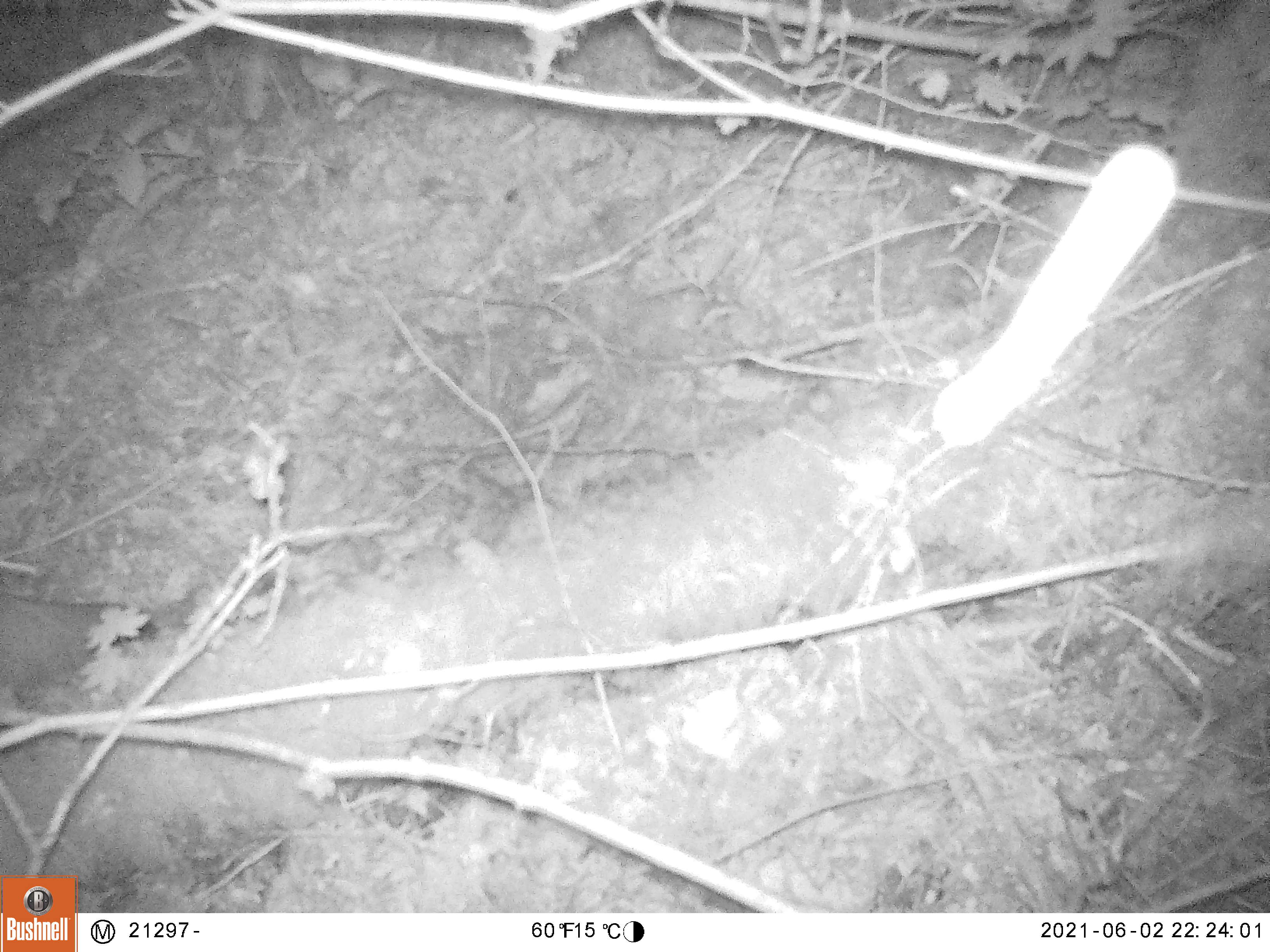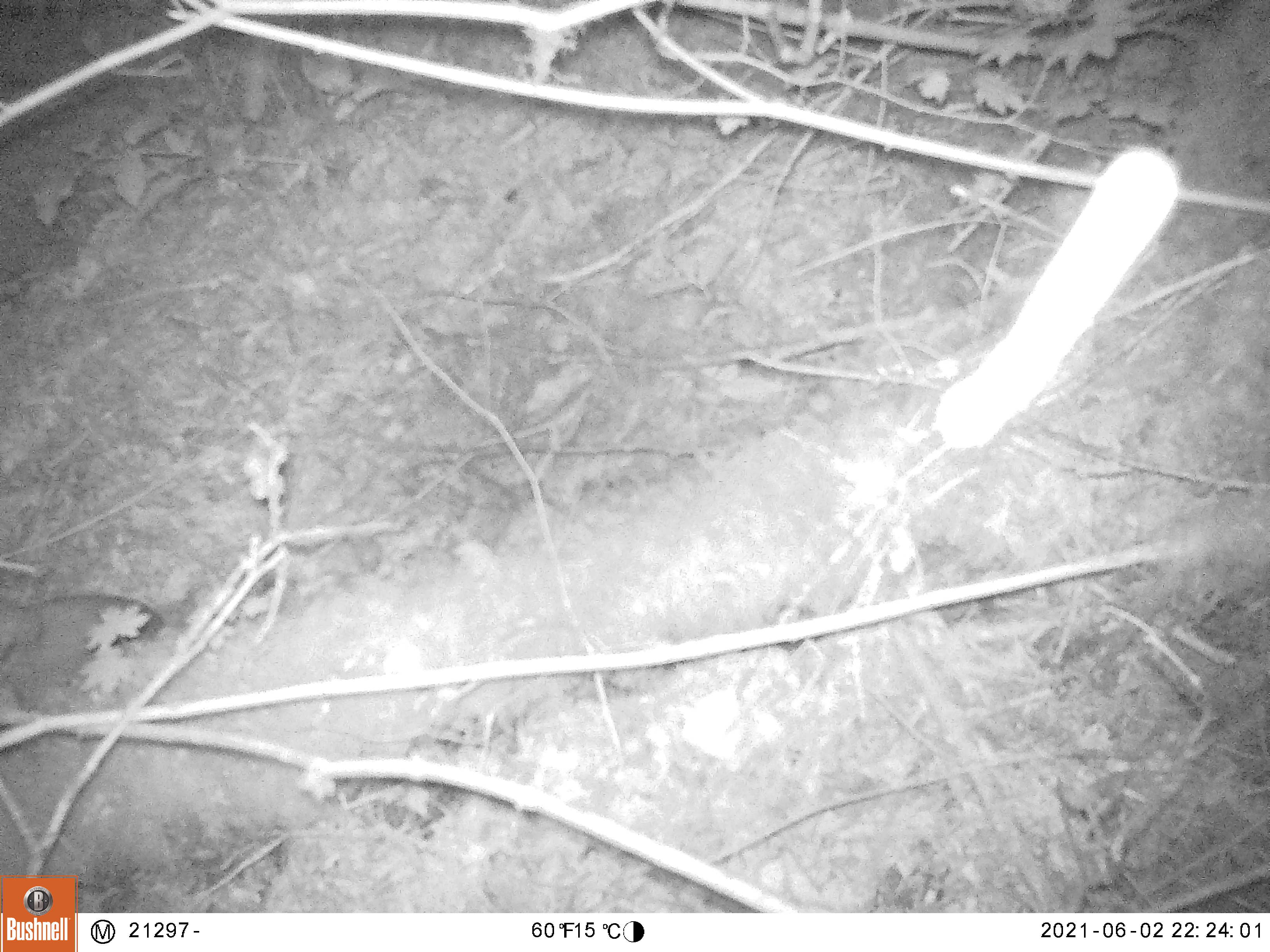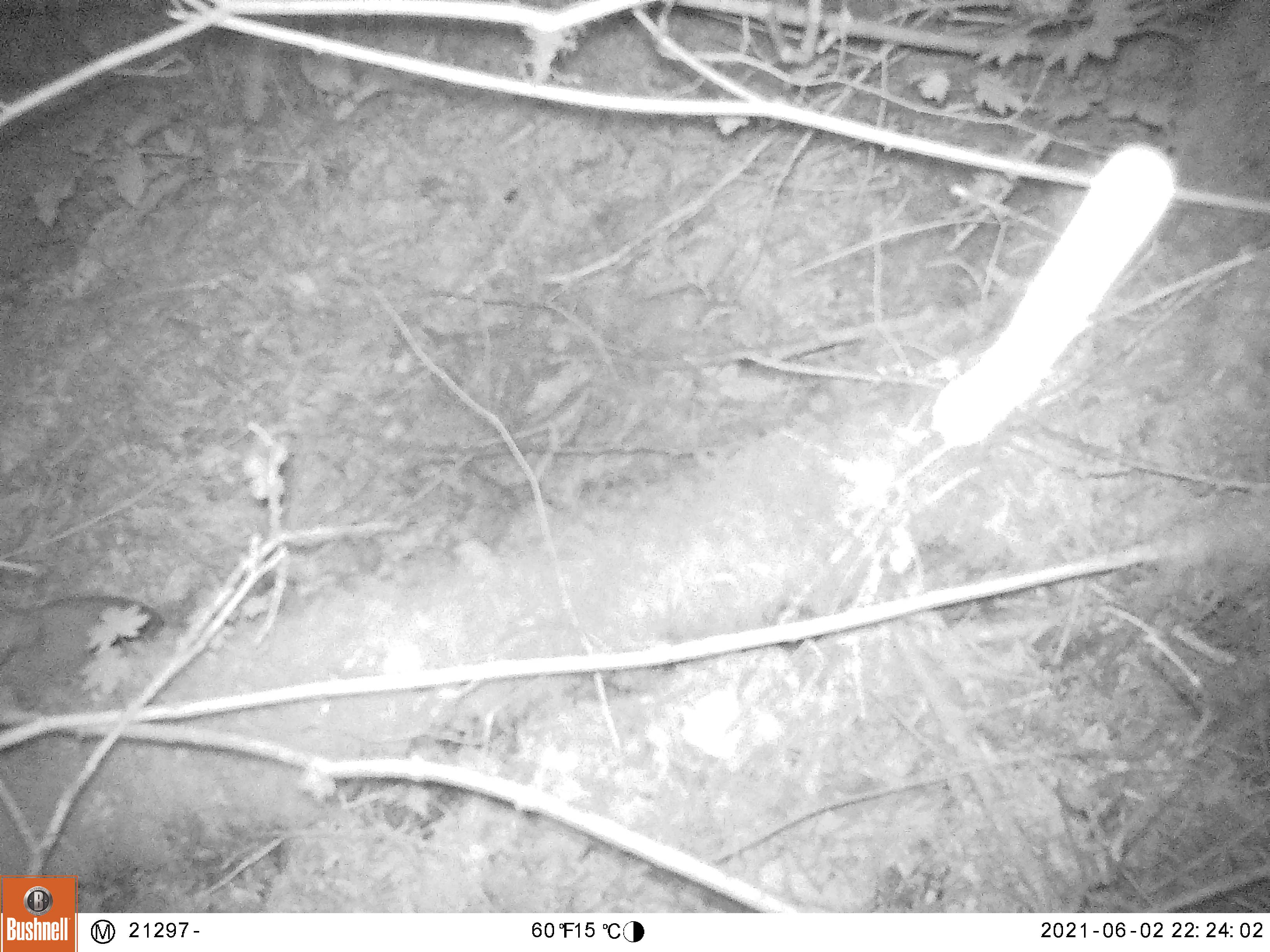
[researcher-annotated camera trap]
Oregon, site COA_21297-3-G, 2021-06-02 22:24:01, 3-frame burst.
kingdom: Animalia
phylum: Chordata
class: Mammalia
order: Lagomorpha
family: Leporidae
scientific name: Leporidae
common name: hares and rabbits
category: leporidae family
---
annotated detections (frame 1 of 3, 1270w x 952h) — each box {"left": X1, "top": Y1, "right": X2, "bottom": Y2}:
leporidae family: {"left": 0, "top": 587, "right": 175, "bottom": 717}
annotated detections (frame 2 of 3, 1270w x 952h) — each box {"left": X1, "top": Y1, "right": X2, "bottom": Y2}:
leporidae family: {"left": 3, "top": 587, "right": 180, "bottom": 717}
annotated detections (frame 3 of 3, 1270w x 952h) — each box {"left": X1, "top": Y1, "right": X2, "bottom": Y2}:
leporidae family: {"left": 2, "top": 589, "right": 174, "bottom": 719}